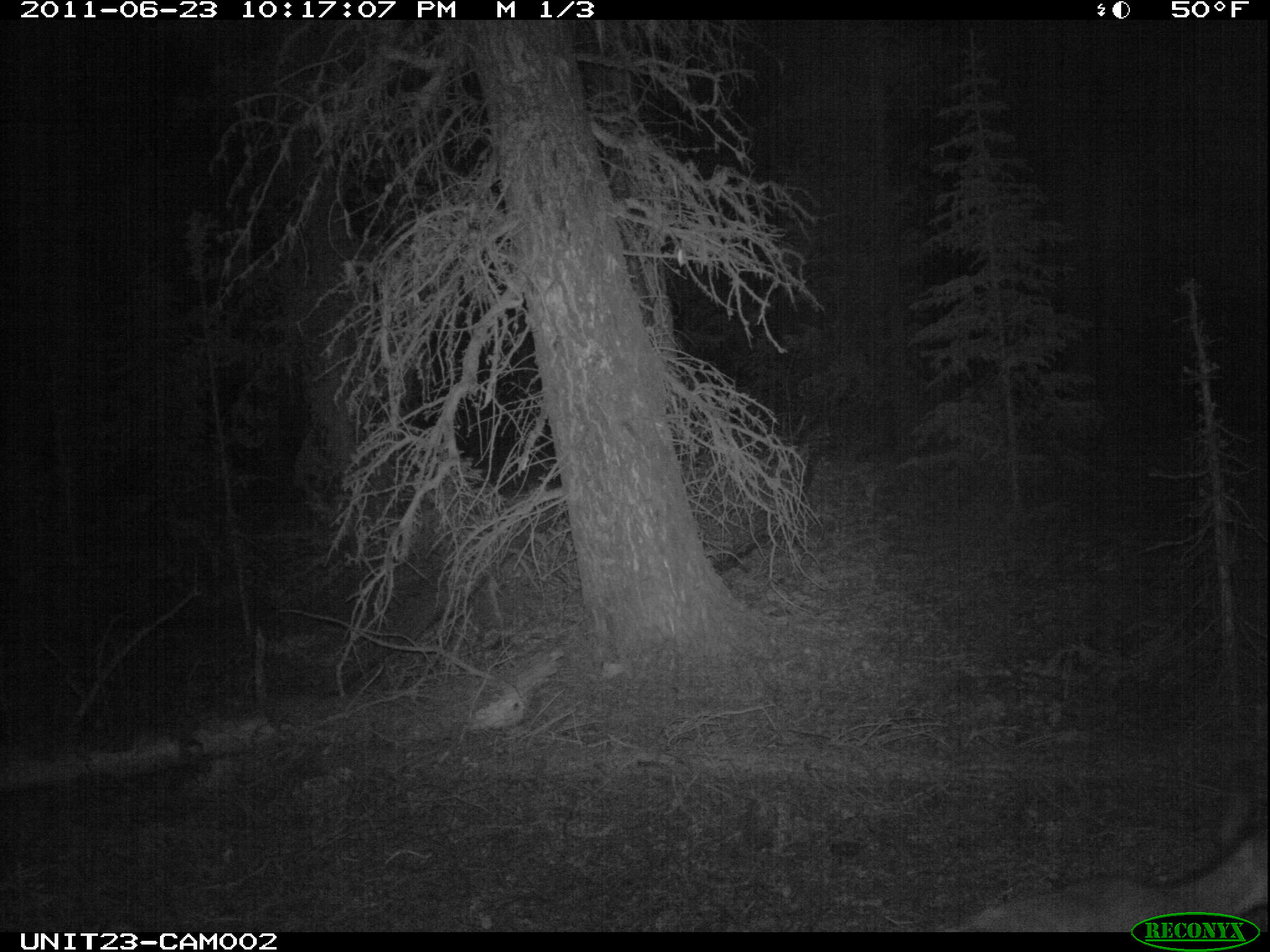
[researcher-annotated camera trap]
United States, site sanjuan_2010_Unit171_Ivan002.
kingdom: Animalia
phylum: Chordata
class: Mammalia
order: Artiodactyla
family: Cervidae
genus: Odocoileus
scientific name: Odocoileus hemionus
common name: mule deer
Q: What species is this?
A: Odocoileus hemionus (mule deer).